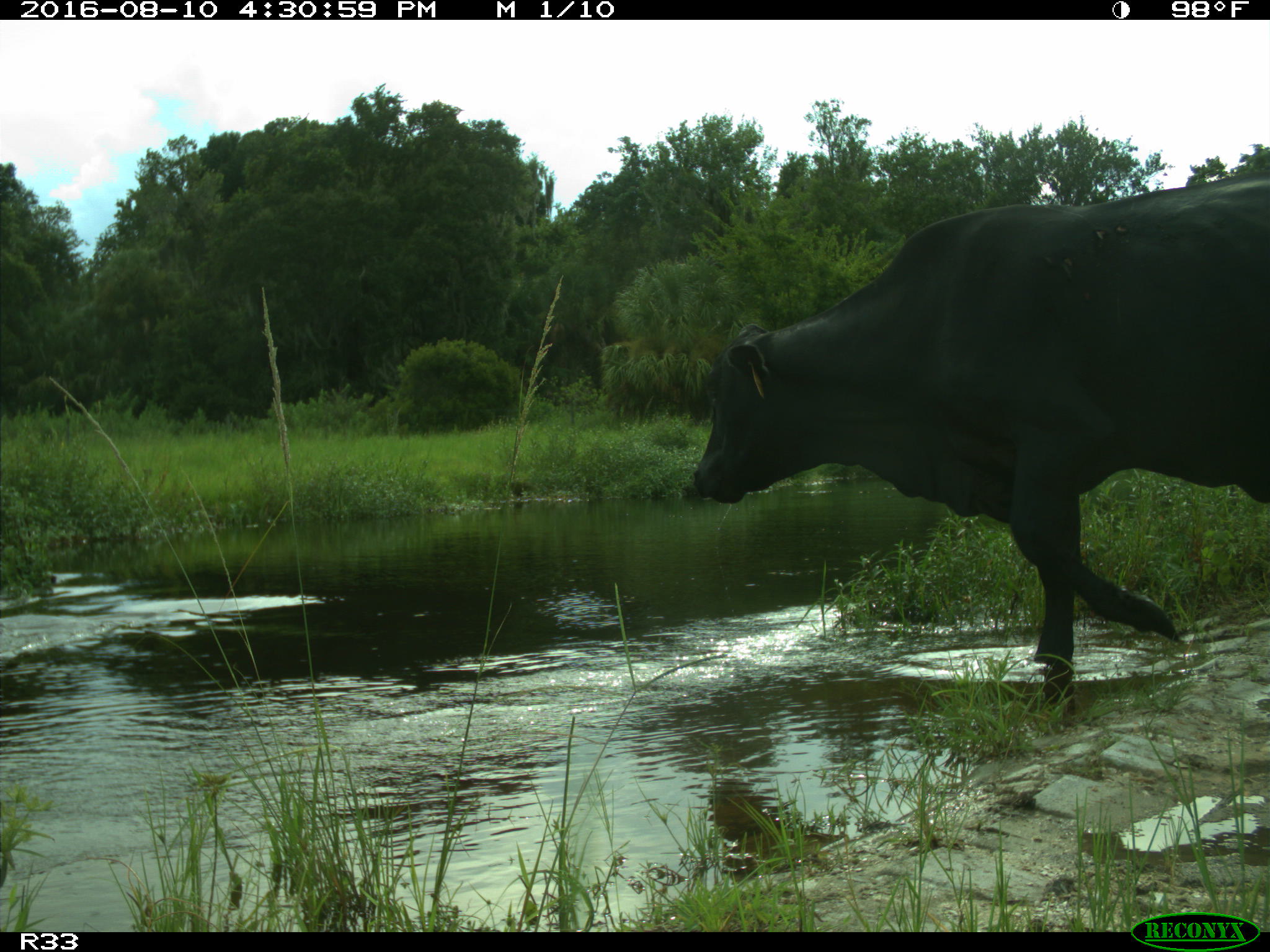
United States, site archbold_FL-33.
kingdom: Animalia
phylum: Chordata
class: Mammalia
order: Artiodactyla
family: Bovidae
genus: Bos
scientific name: Bos taurus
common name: domestic cow